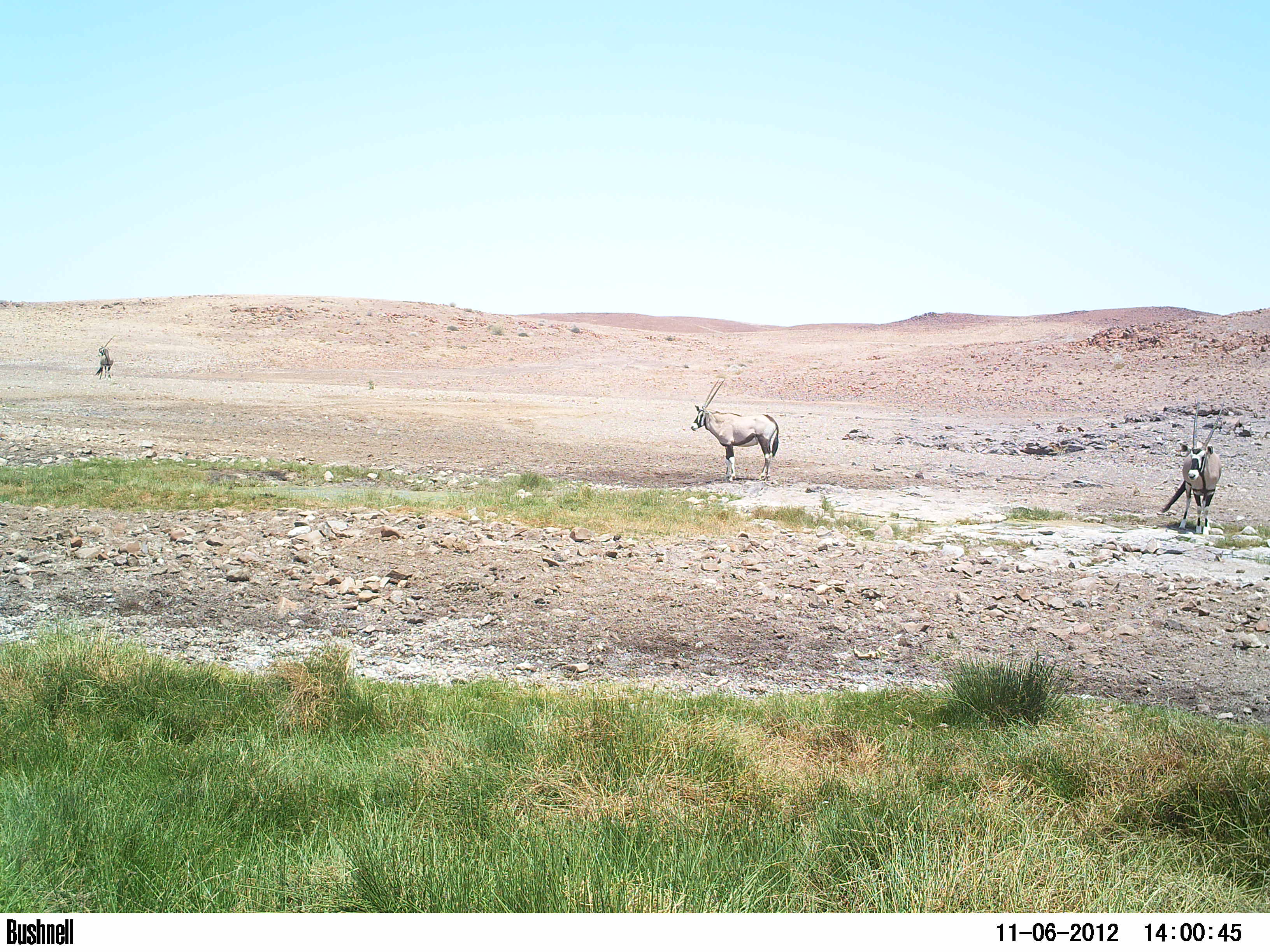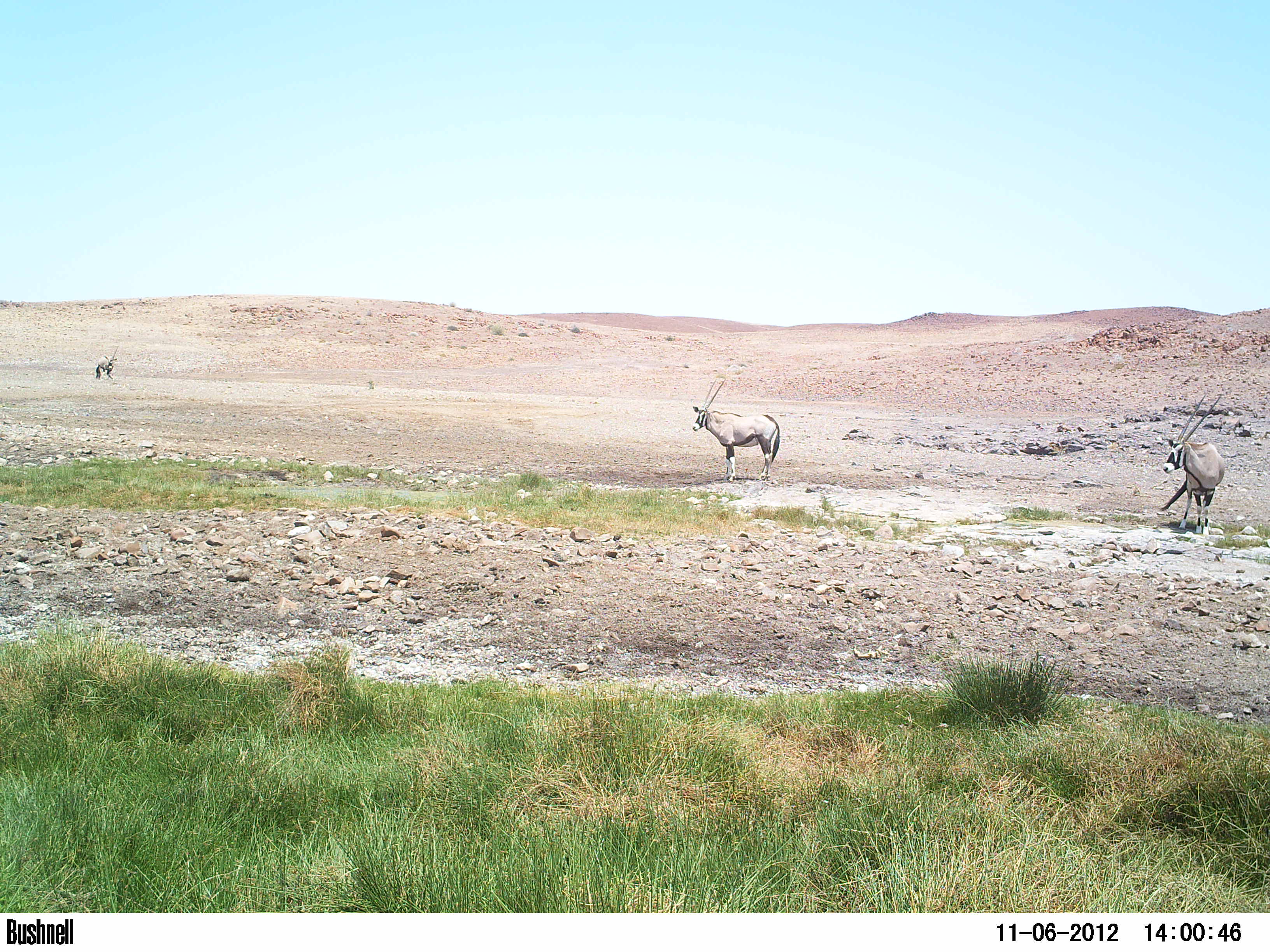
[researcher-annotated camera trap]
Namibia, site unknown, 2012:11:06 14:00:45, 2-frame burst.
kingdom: Animalia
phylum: Chordata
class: Mammalia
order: Artiodactyla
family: Bovidae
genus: Oryx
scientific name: Oryx gazella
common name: gemsbok